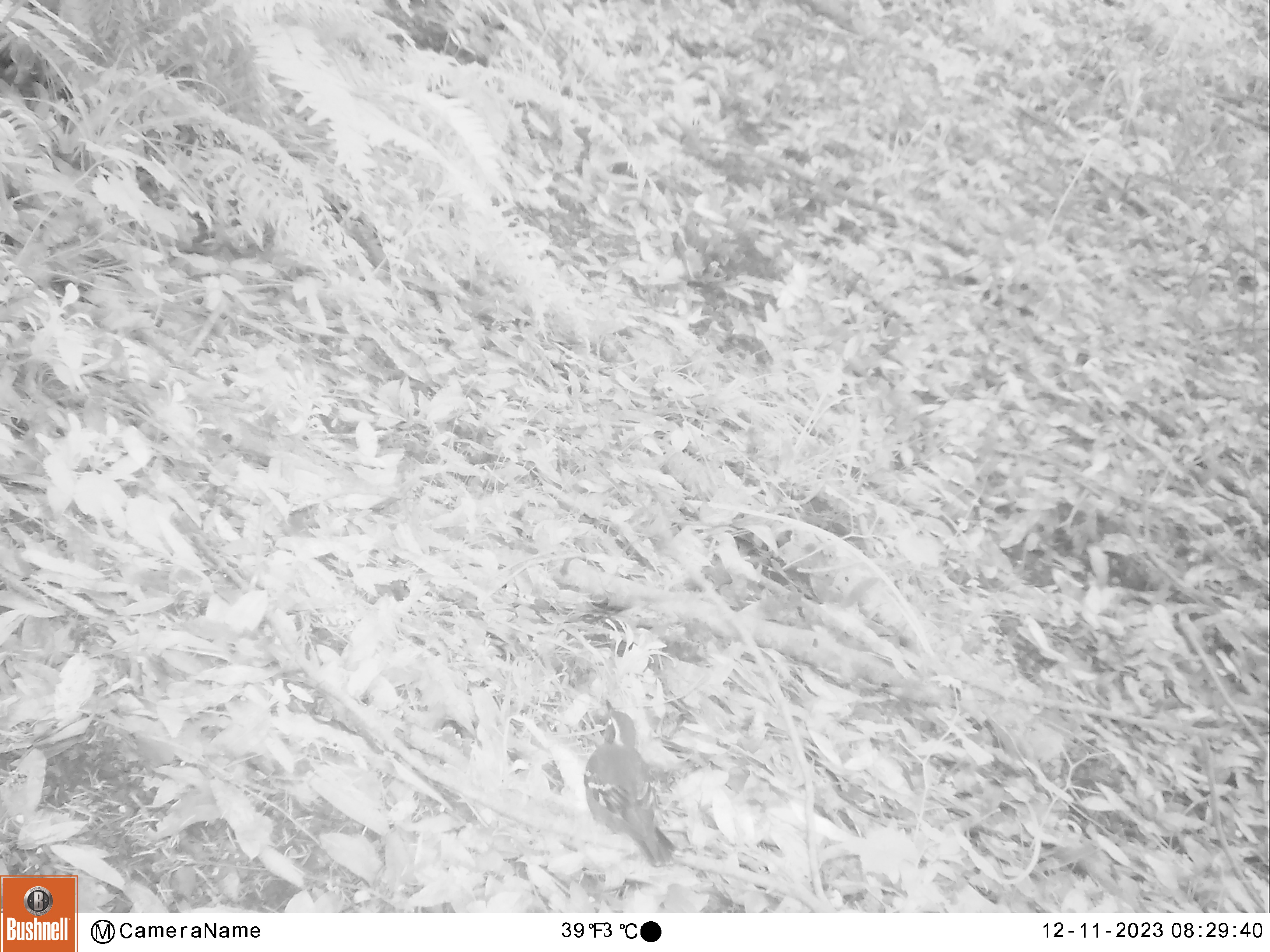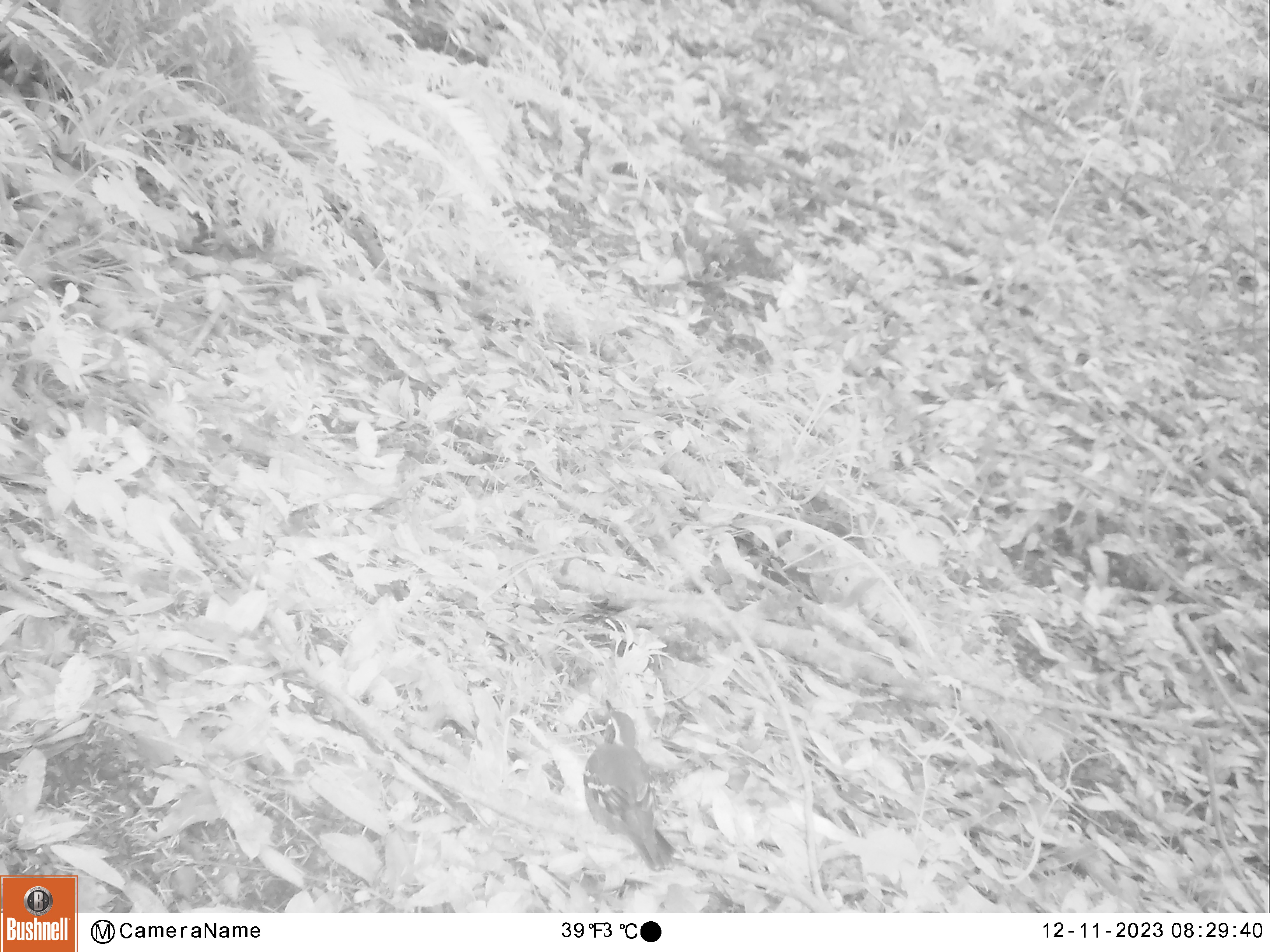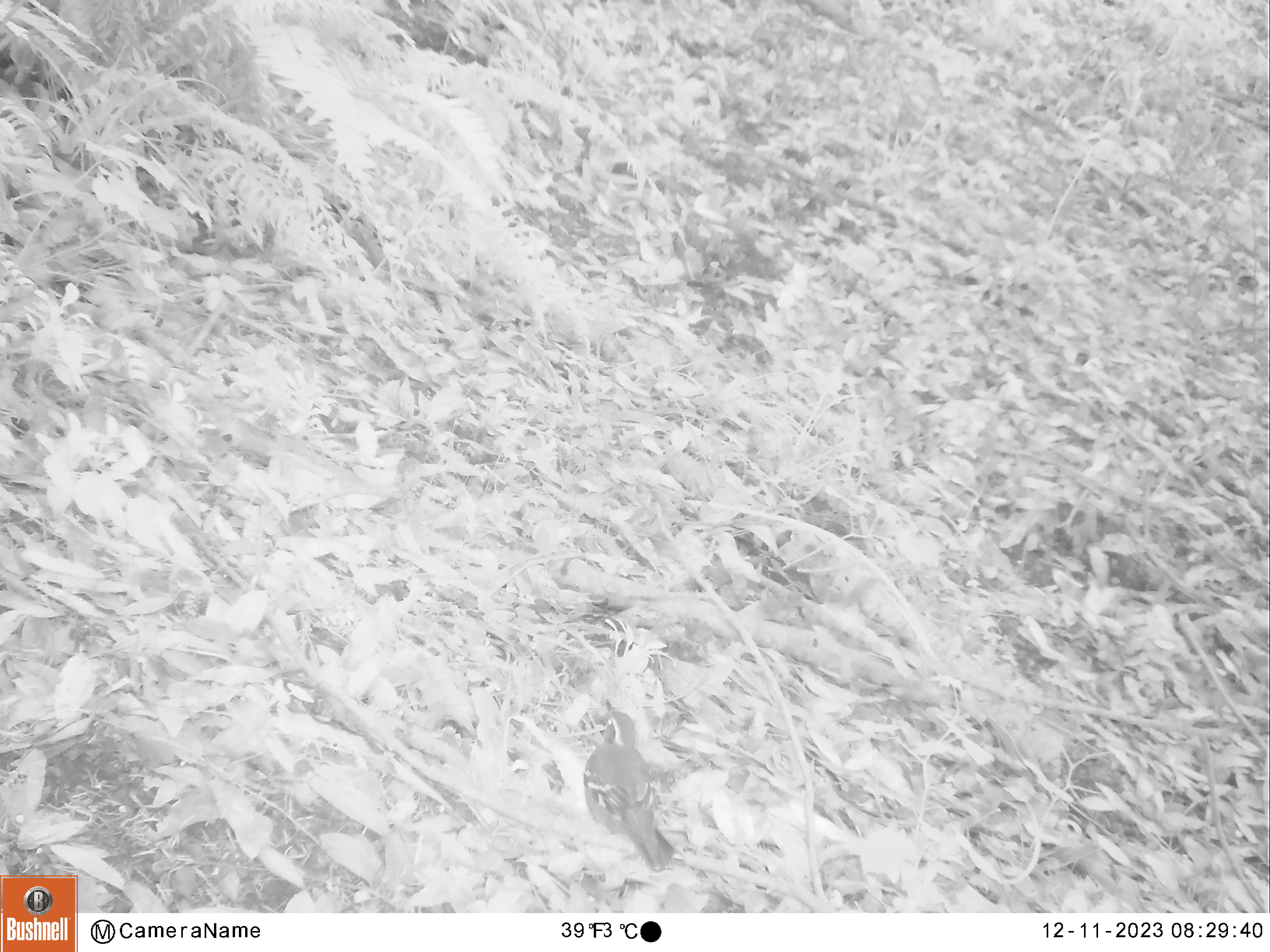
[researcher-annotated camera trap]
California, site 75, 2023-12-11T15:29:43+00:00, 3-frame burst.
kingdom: Animalia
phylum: Chordata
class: Aves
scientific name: Aves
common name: bird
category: unknown bird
Unknown bird (bird) (Aves).